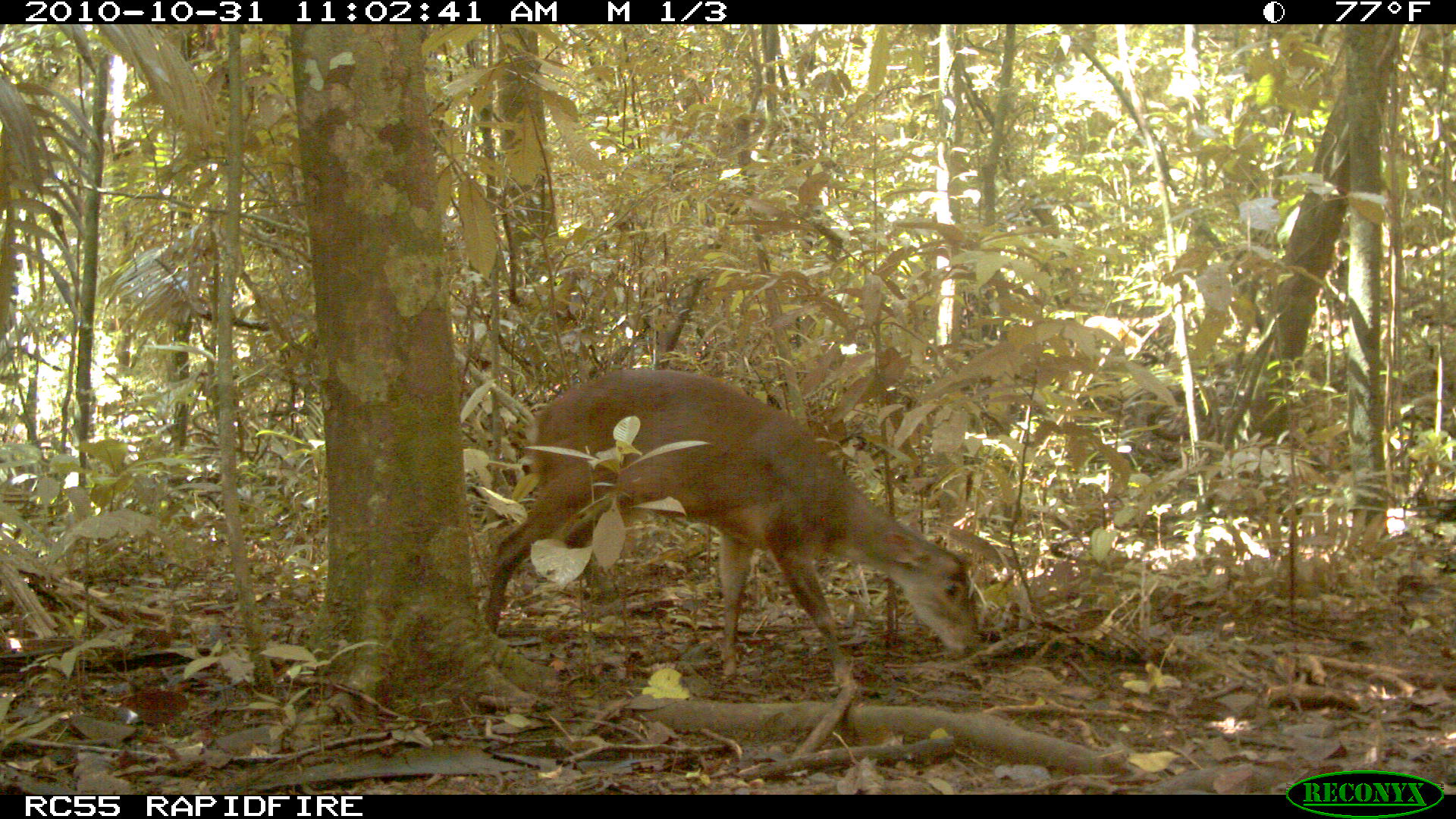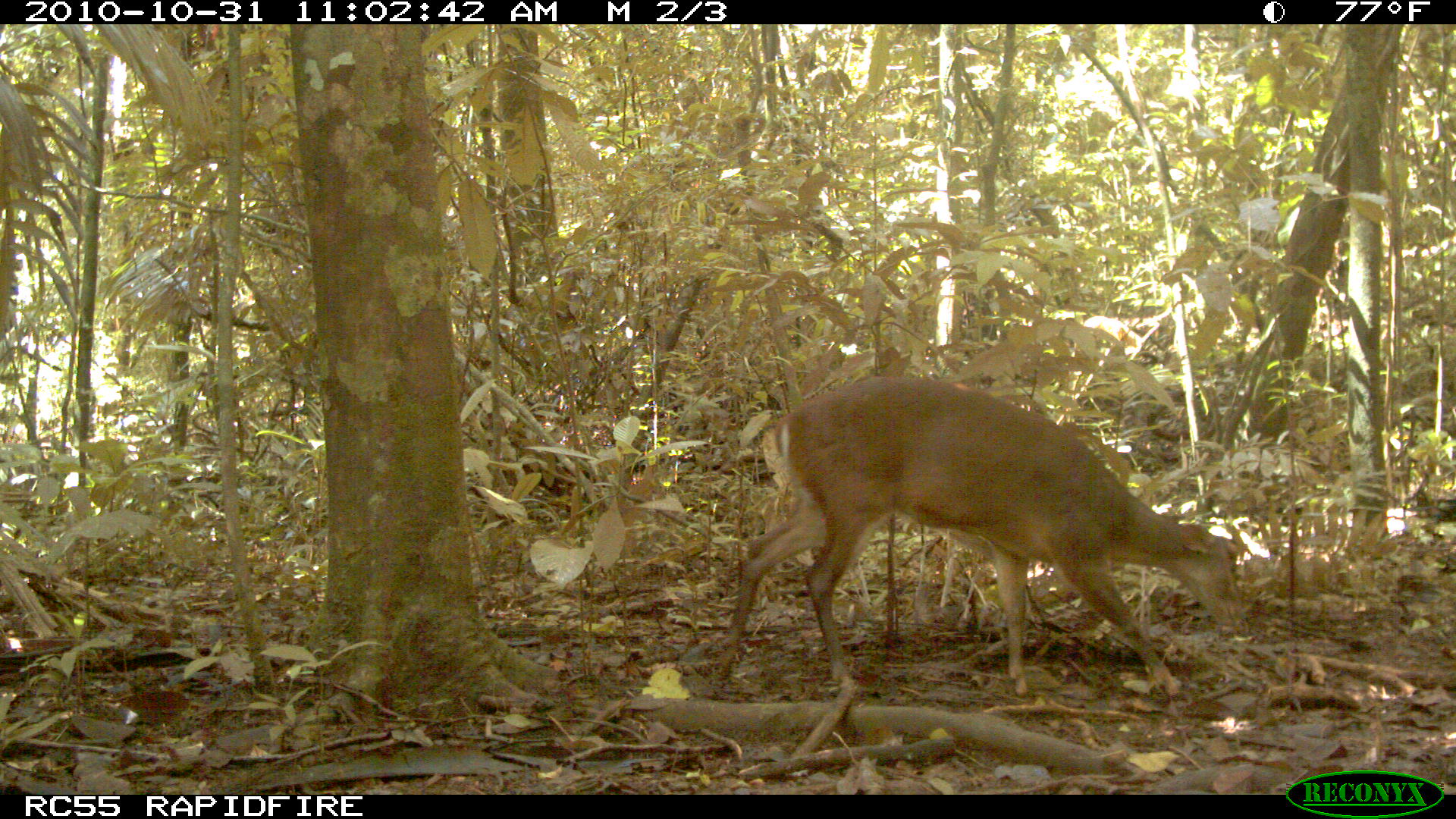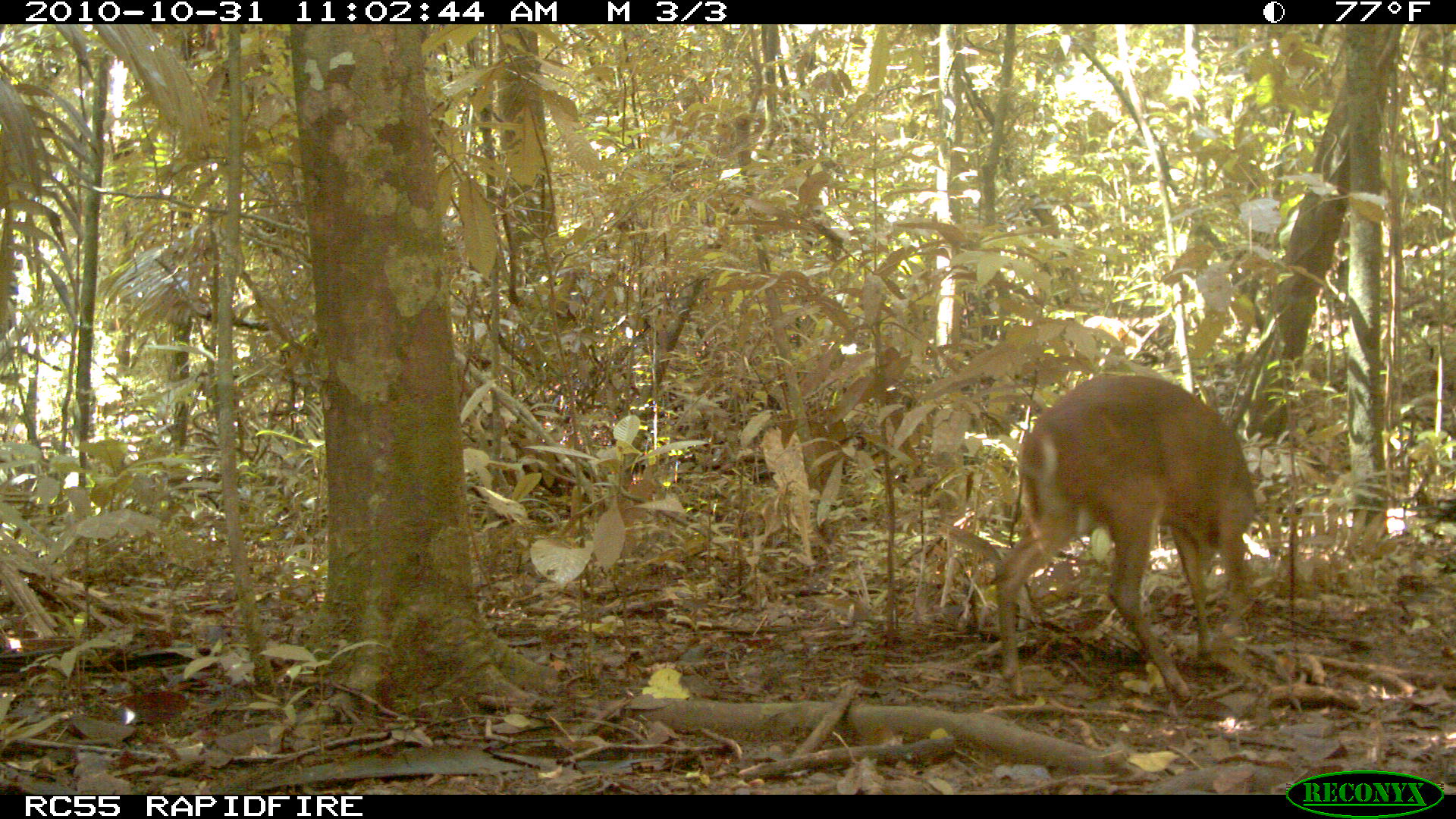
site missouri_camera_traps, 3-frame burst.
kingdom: Animalia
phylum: Chordata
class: Mammalia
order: Artiodactyla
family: Cervidae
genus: Odocoileus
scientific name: Odocoileus virginianus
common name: white-tailed deer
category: white tailed deer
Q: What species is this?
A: White tailed deer (white-tailed deer) (Odocoileus virginianus).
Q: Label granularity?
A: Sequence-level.